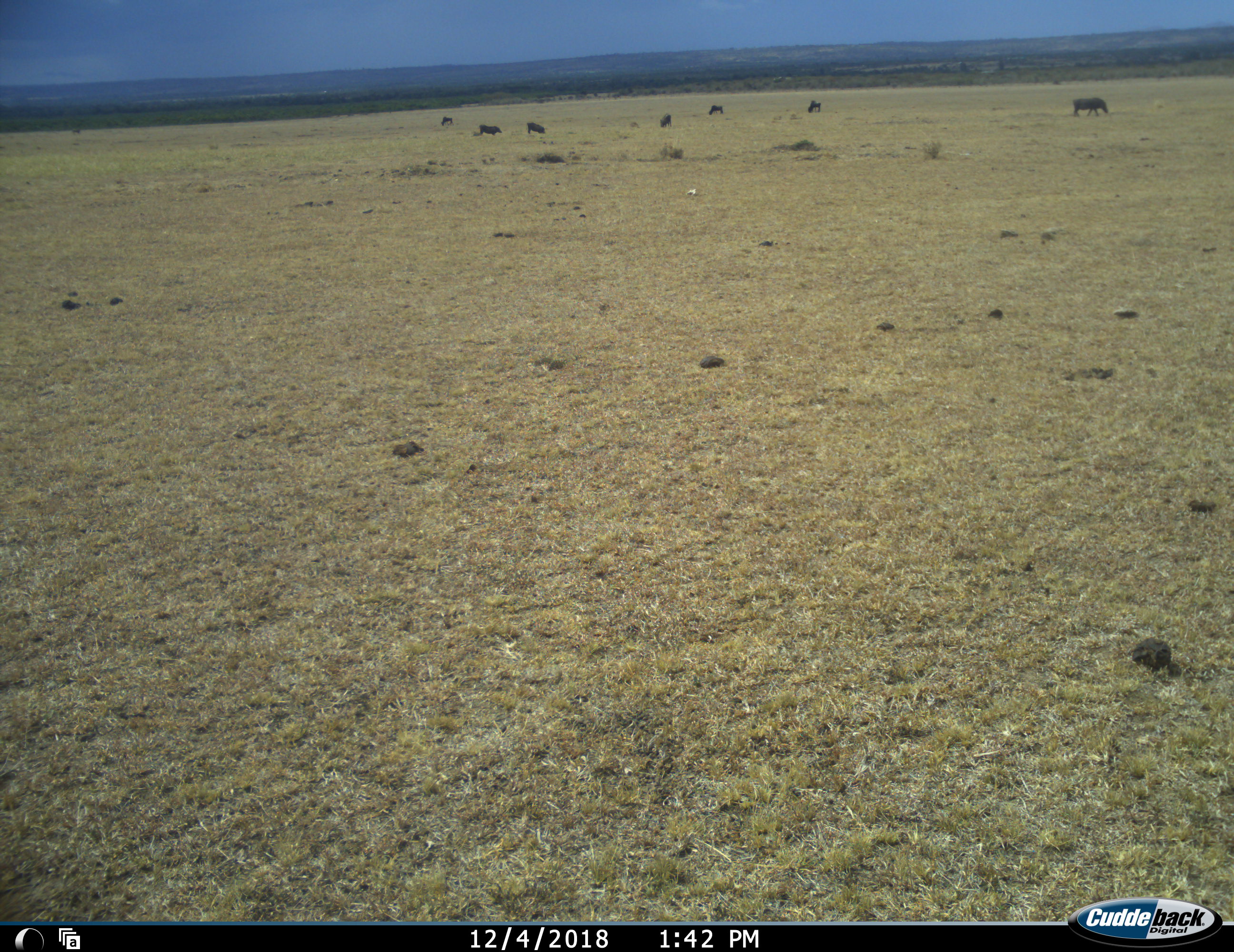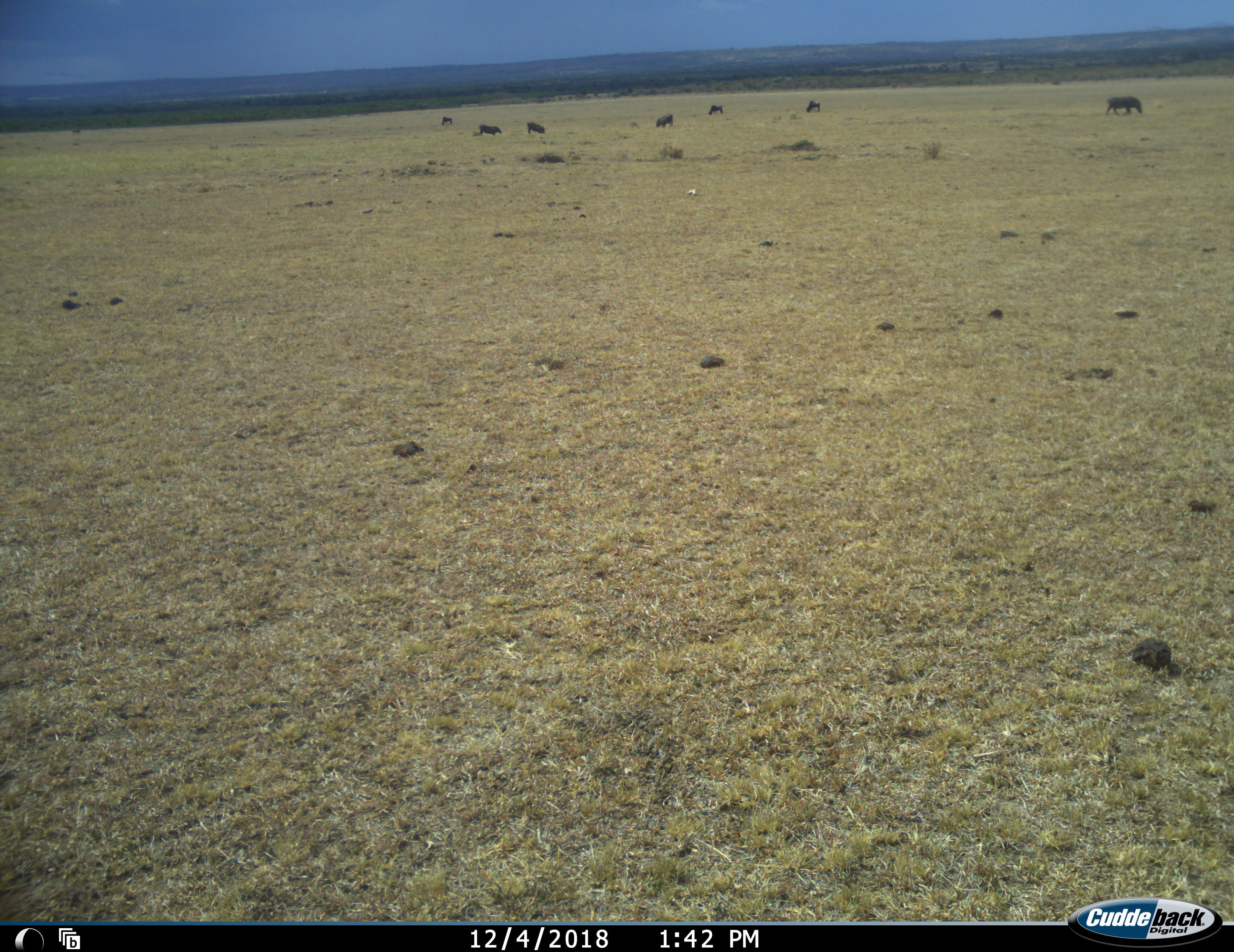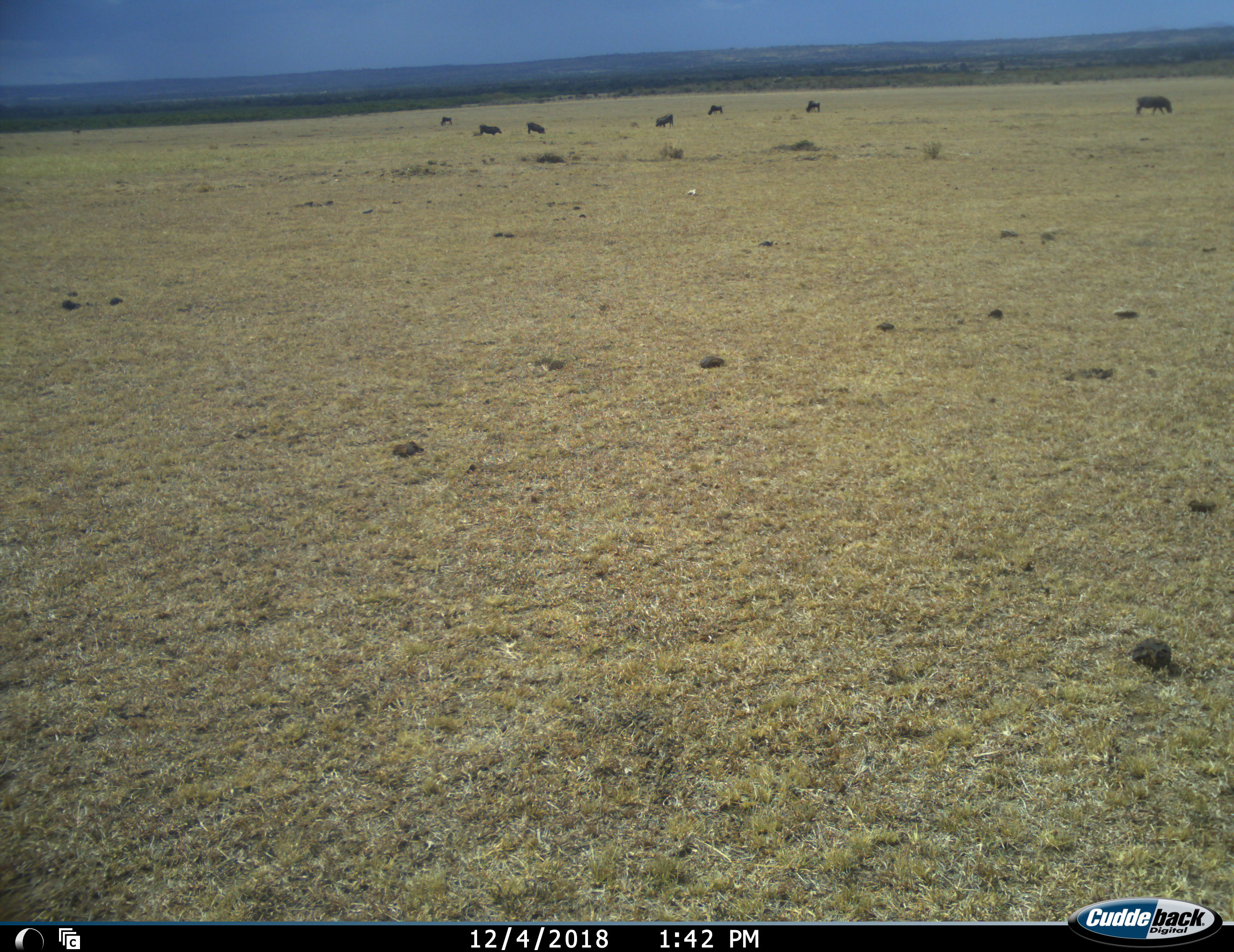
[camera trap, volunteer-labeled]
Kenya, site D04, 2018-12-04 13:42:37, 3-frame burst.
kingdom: Animalia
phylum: Chordata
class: Mammalia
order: Artiodactyla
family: Bovidae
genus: Connochaetes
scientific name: Connochaetes taurinus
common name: common wildebeest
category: wildebeest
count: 7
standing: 17%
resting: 0%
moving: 33%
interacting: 0%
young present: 0%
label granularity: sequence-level